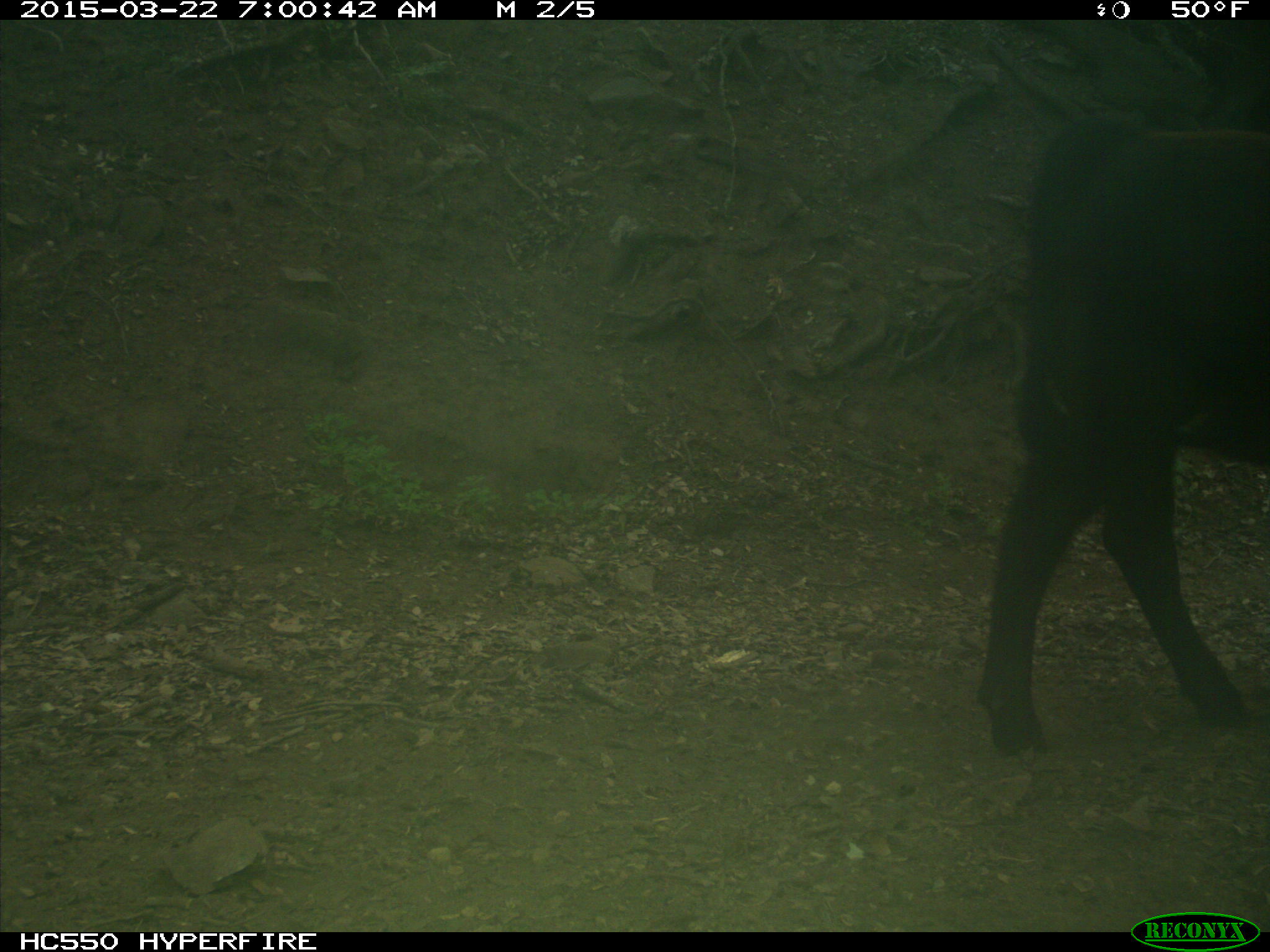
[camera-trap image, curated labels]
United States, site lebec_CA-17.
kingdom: Animalia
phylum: Chordata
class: Mammalia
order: Artiodactyla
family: Bovidae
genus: Bos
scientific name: Bos taurus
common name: domestic cow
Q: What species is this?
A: Bos taurus (domestic cow).